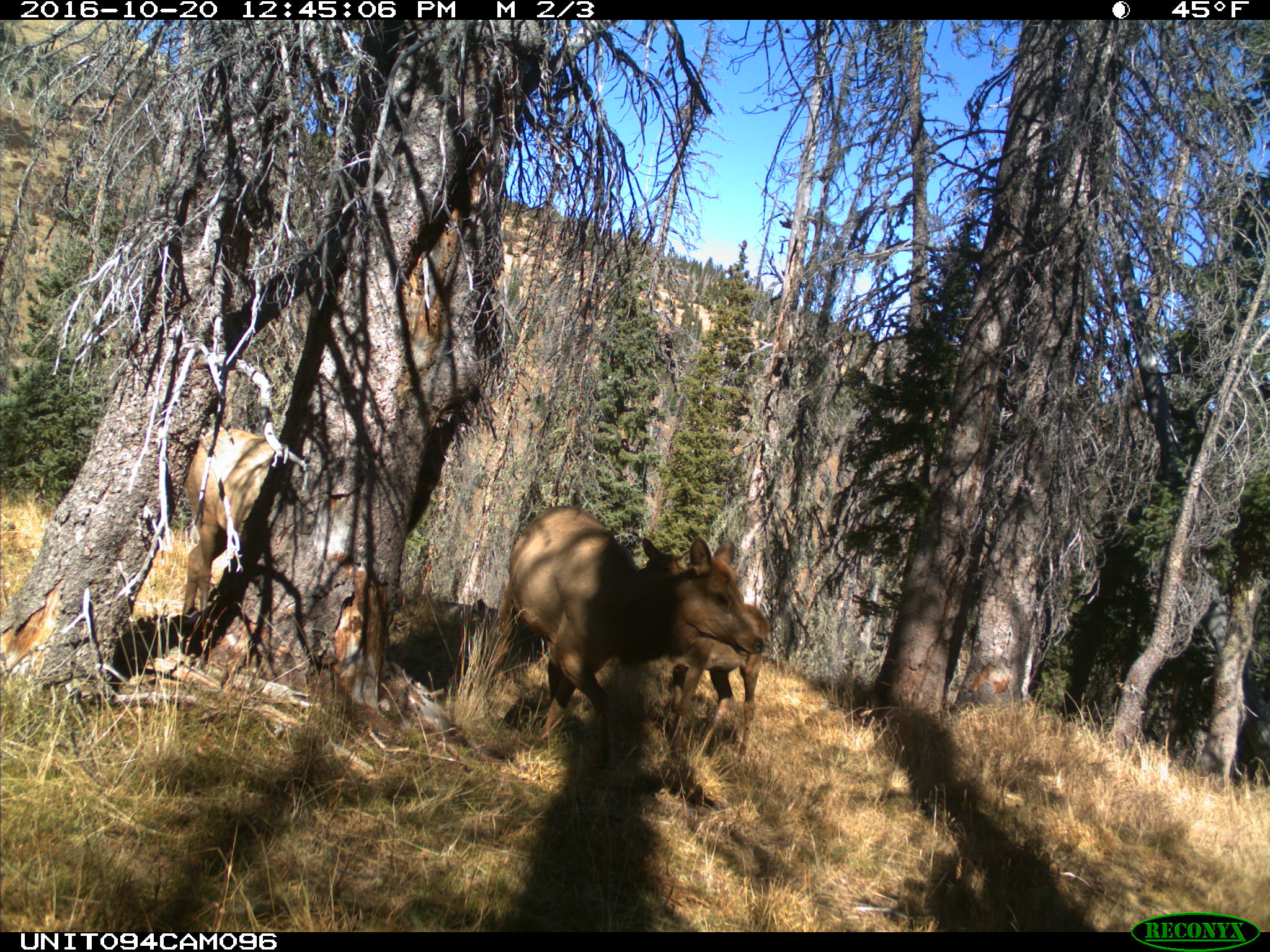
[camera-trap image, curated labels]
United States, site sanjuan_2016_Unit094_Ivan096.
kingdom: Animalia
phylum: Chordata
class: Mammalia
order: Artiodactyla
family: Cervidae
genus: Cervus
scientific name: Cervus elaphus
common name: red deer